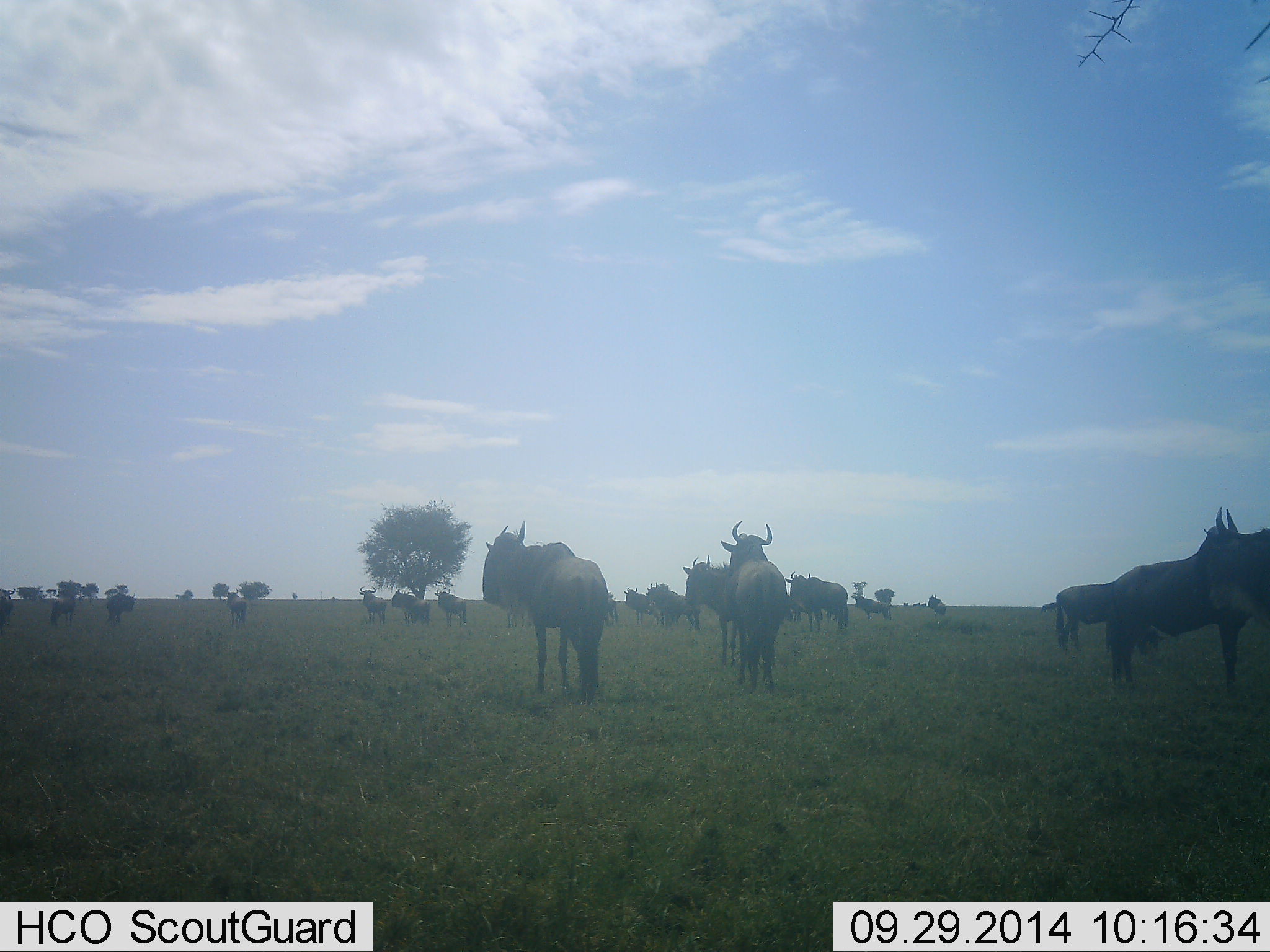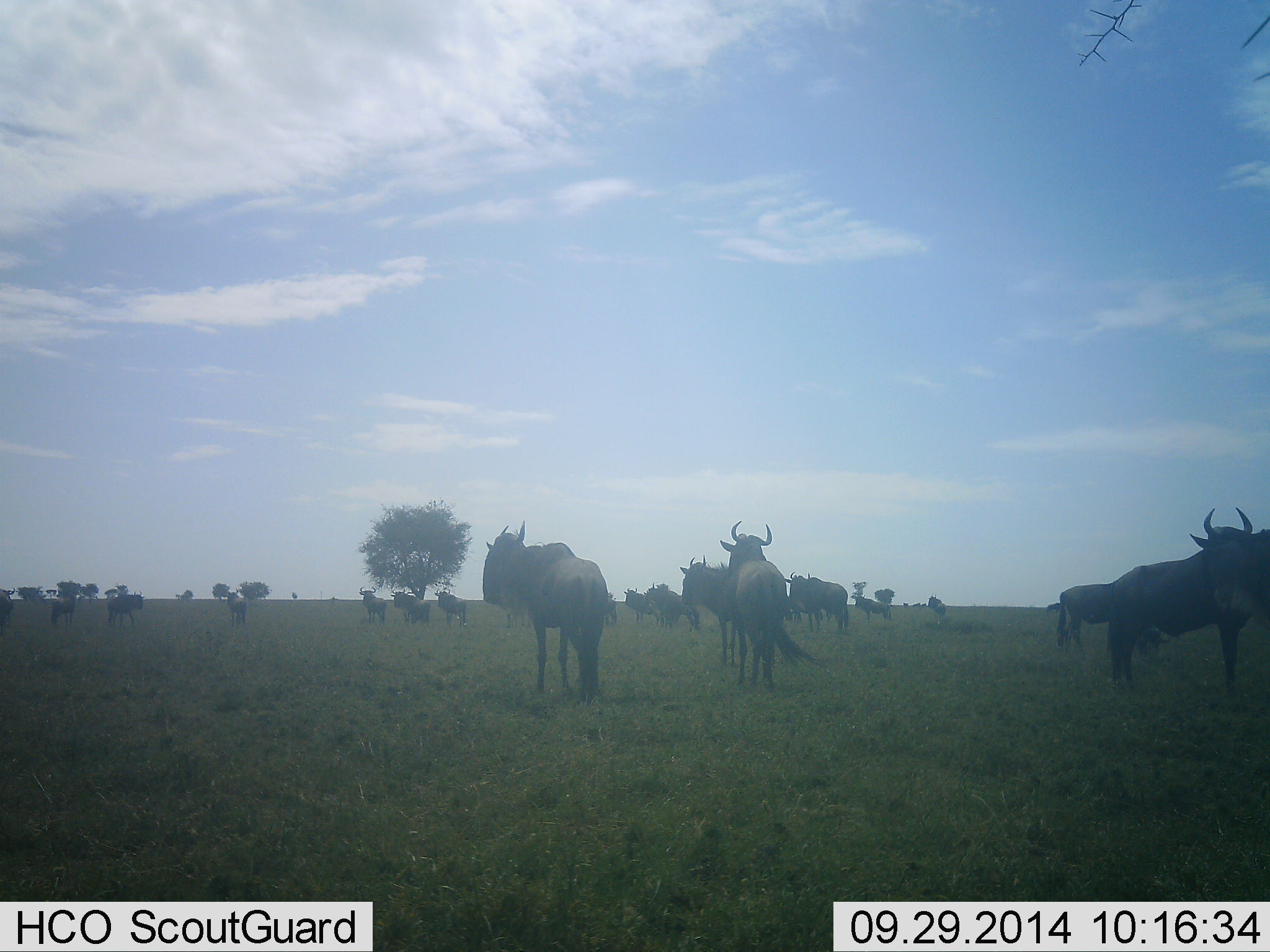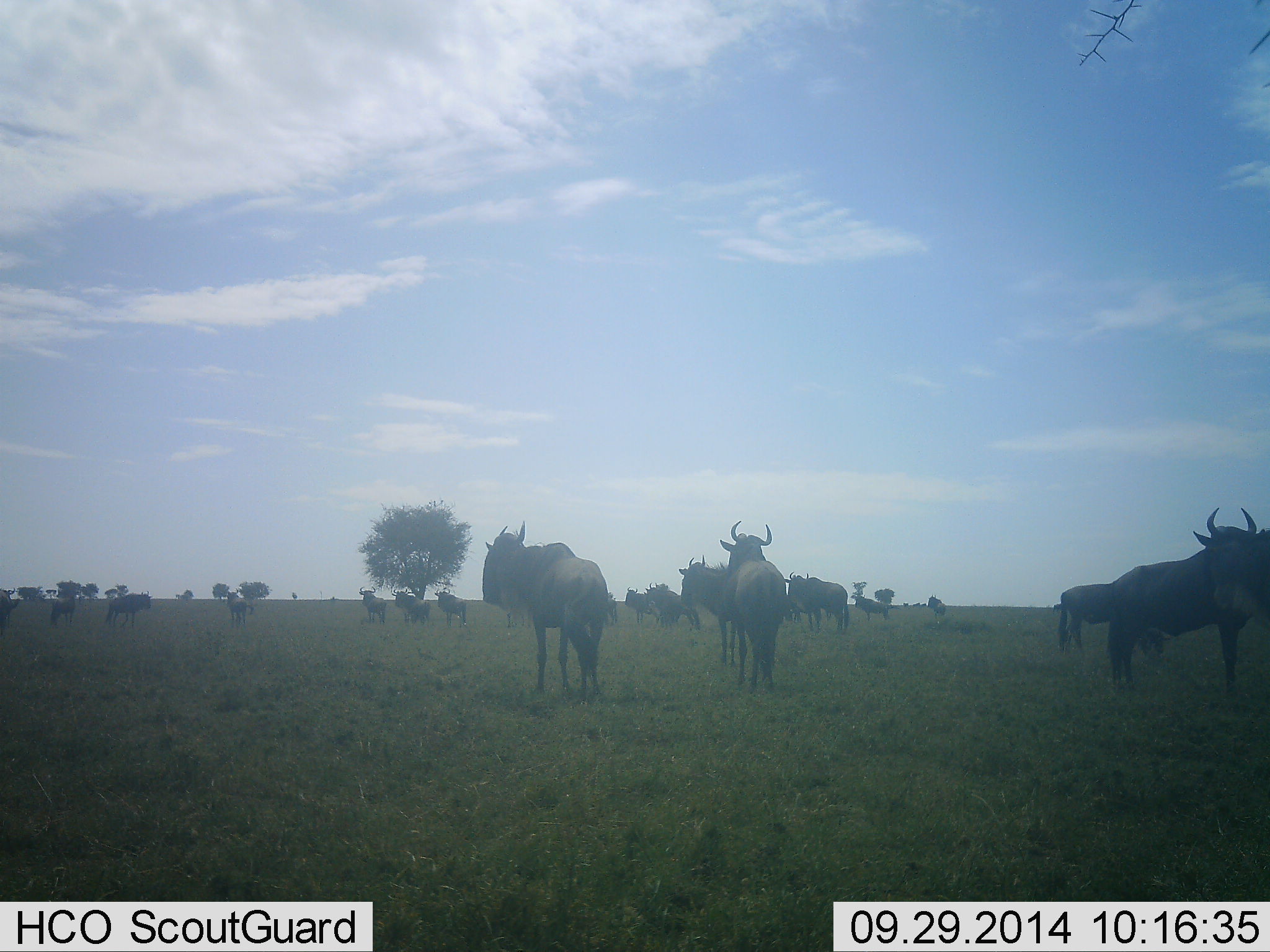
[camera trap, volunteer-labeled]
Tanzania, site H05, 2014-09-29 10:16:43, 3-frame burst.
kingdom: Animalia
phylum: Chordata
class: Mammalia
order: Artiodactyla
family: Bovidae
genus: Connochaetes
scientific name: Connochaetes taurinus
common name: blue wildebeest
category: wildebeest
Wildebeest (blue wildebeest) (Connochaetes taurinus), count 11-50. Behavior (volunteer vote fractions): standing 100%, resting 0%, moving 20%, interacting 0%. Young present (vote fraction): 0%. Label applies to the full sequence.